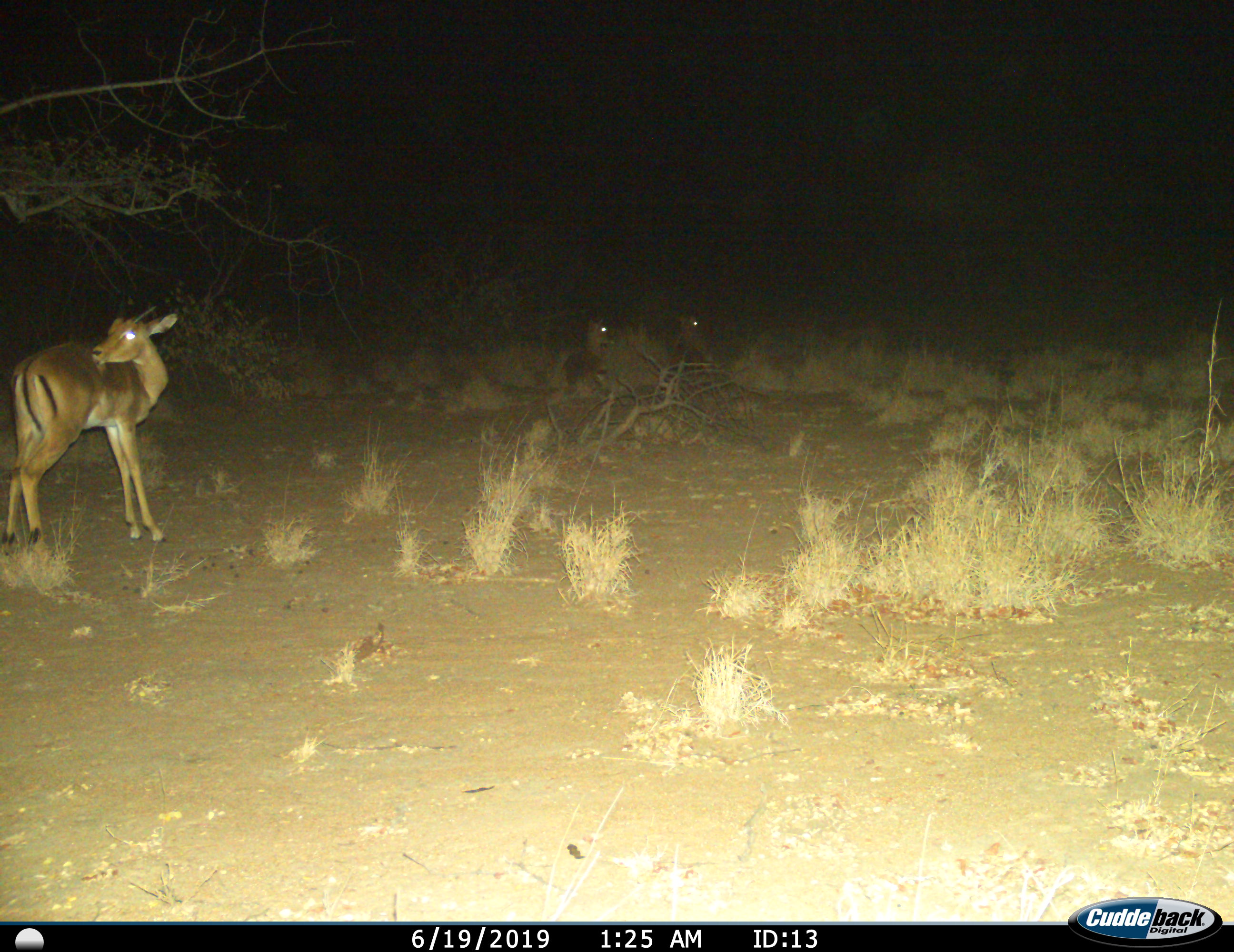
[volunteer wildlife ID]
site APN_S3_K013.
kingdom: Animalia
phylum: Chordata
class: Mammalia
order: Artiodactyla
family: Bovidae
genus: Aepyceros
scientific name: Aepyceros melampus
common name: impala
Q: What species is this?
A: Impala (Aepyceros melampus).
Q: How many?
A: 3.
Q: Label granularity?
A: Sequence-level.